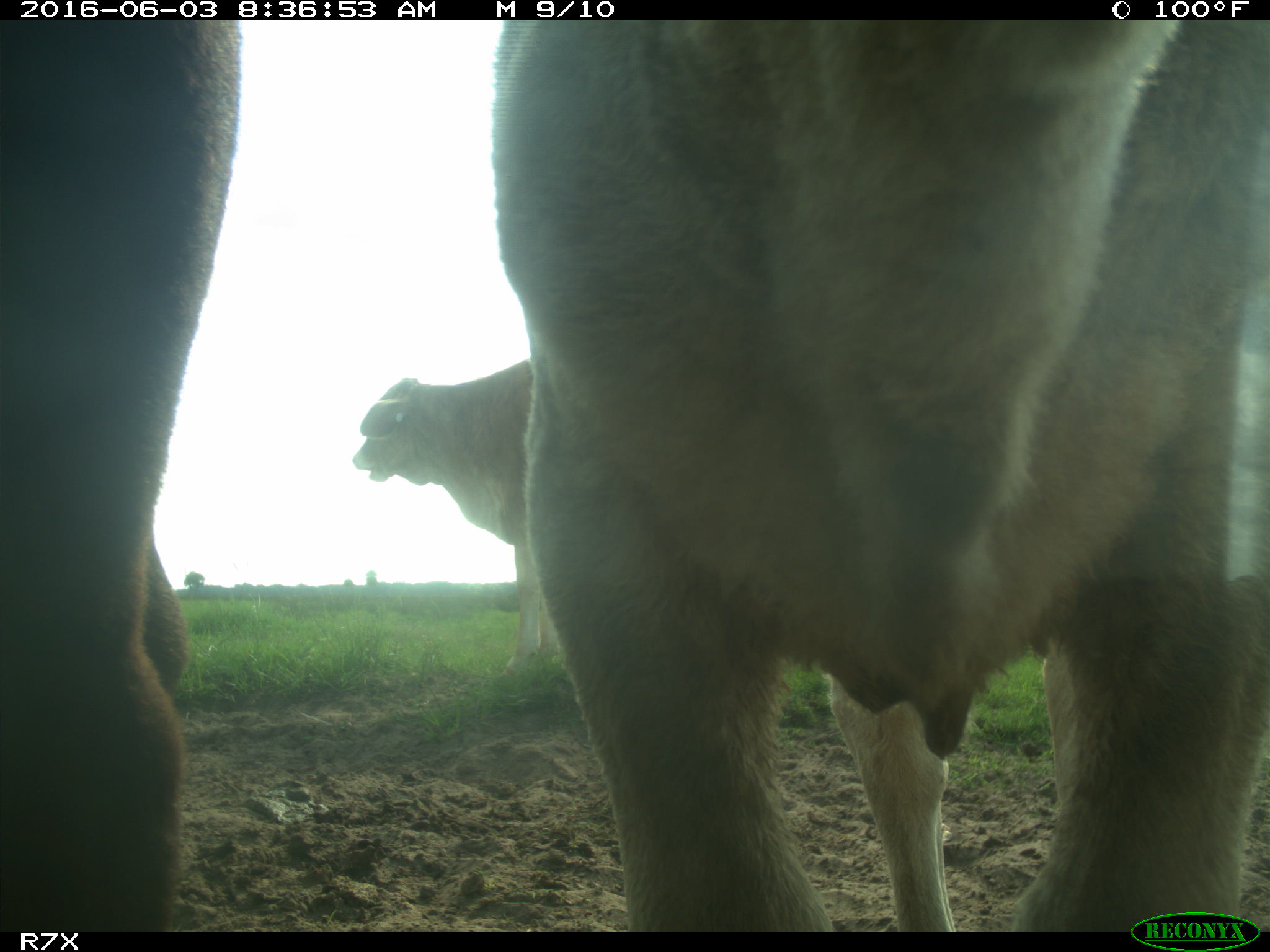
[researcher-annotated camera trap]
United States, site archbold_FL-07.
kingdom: Animalia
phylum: Chordata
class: Mammalia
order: Artiodactyla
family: Bovidae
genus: Bos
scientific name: Bos taurus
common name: domestic cow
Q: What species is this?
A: Bos taurus (domestic cow).